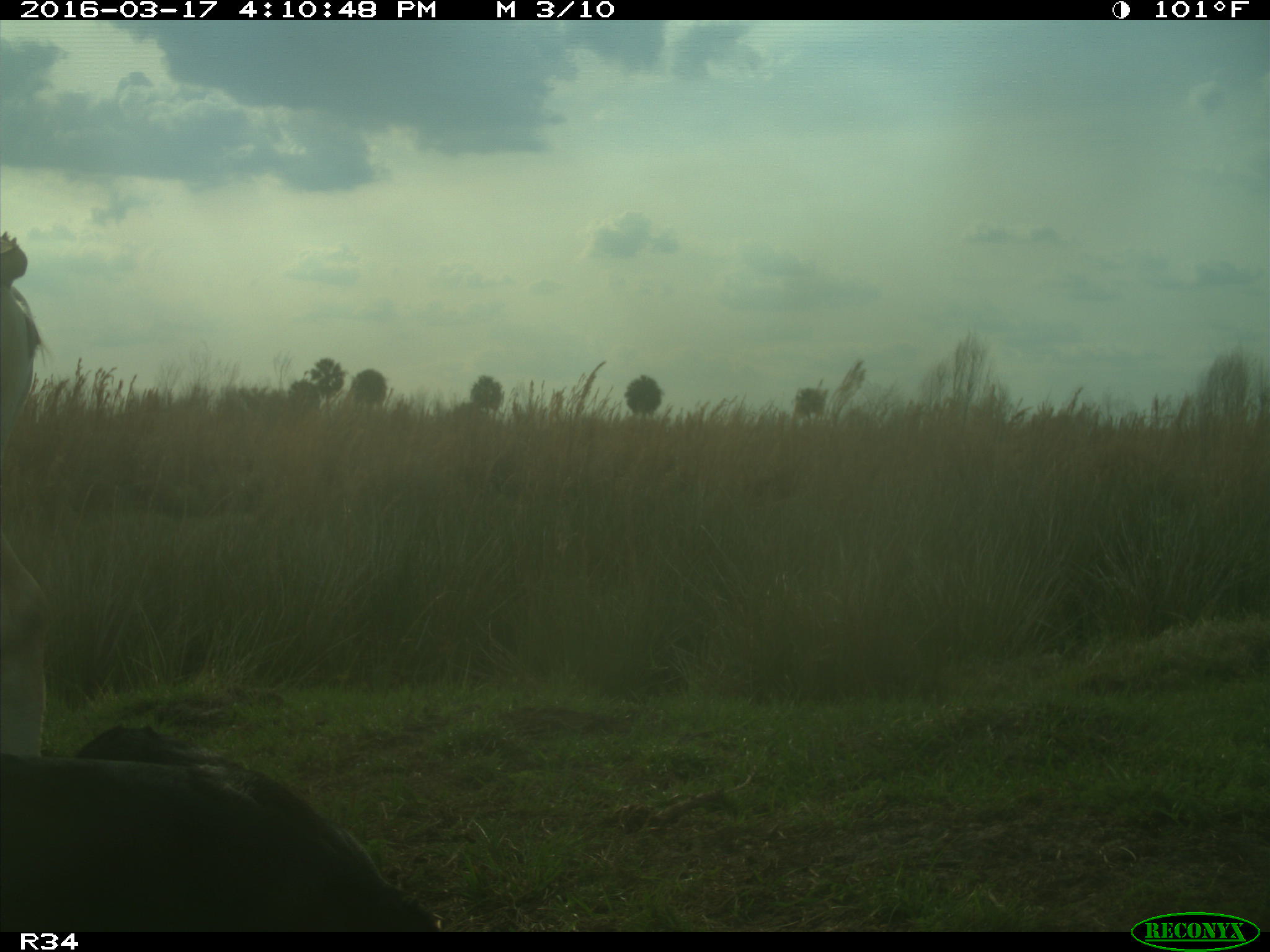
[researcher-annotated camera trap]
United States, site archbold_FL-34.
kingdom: Animalia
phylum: Chordata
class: Mammalia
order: Artiodactyla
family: Bovidae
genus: Bos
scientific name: Bos taurus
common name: domestic cow